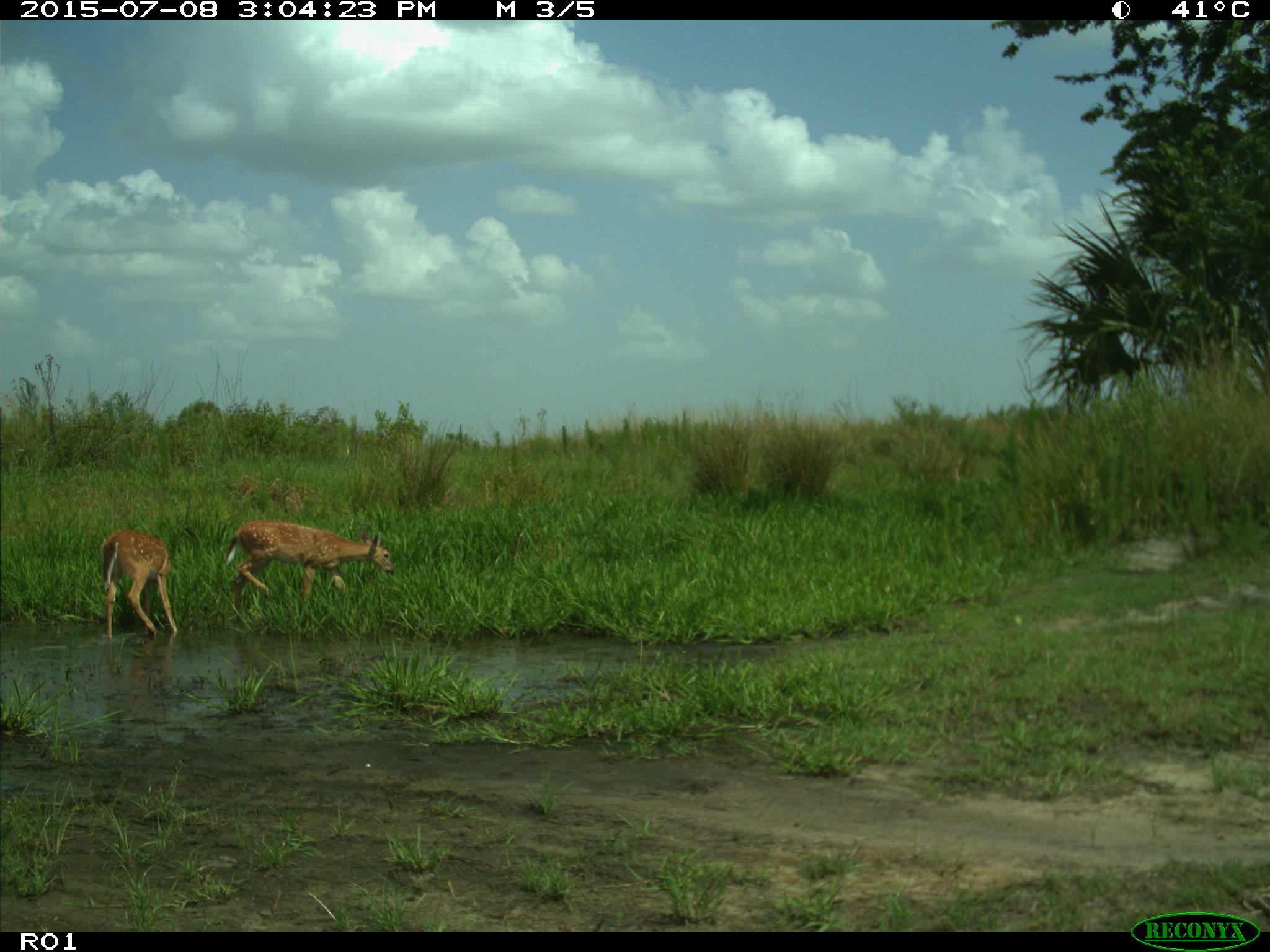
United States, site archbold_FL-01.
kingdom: Animalia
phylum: Chordata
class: Mammalia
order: Artiodactyla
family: Cervidae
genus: Odocoileus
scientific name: Odocoileus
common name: deer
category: unidentified deer